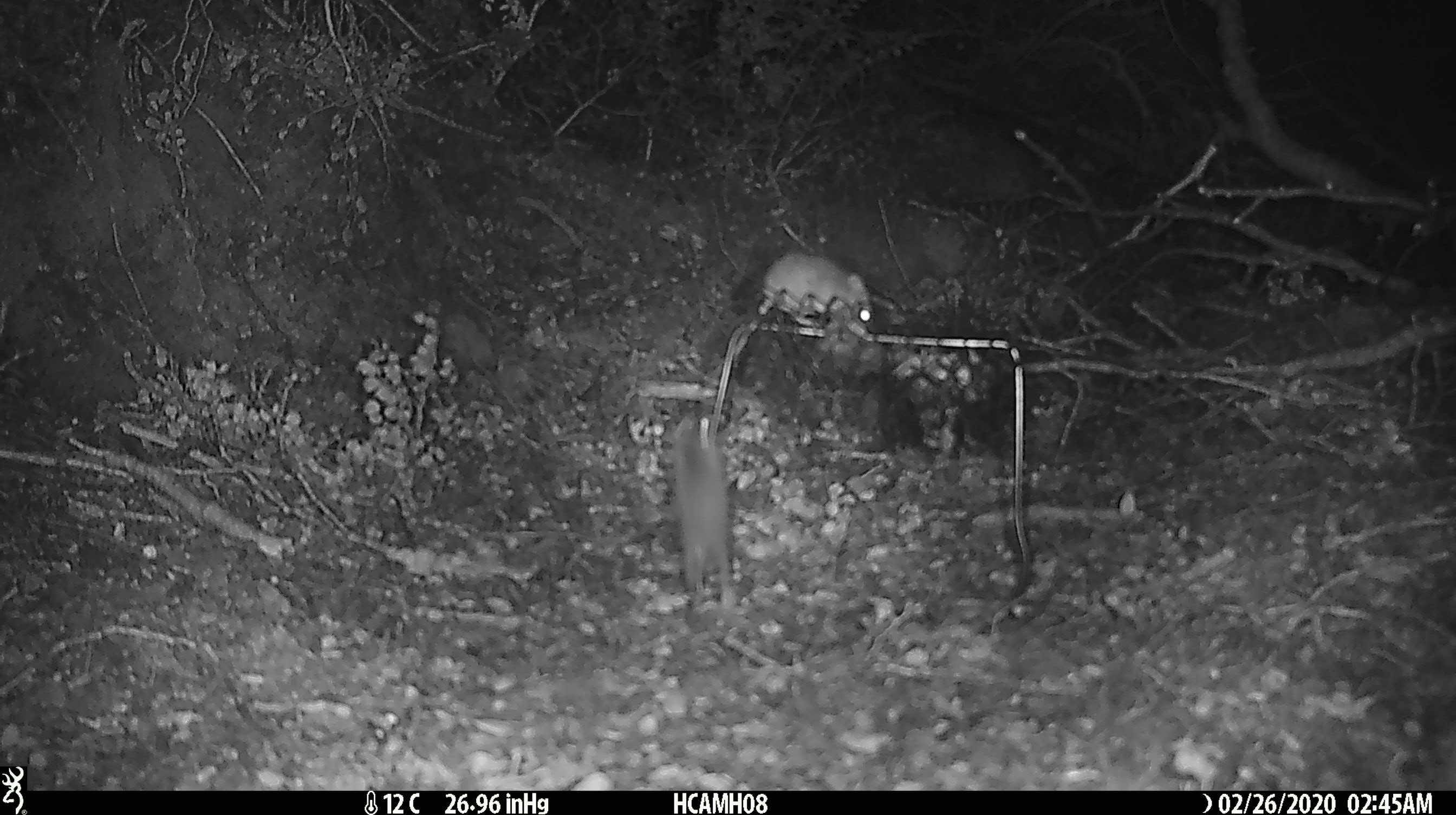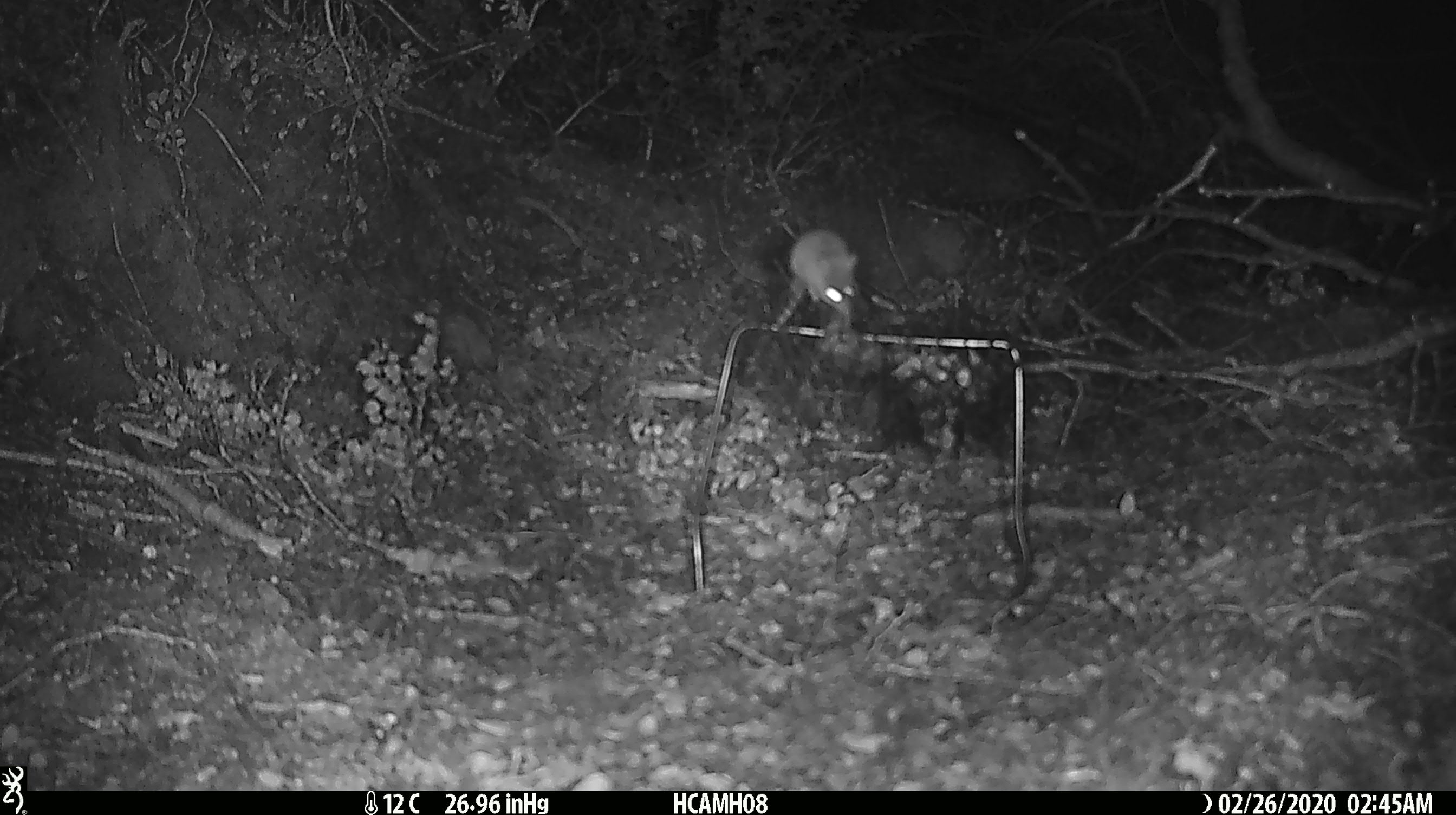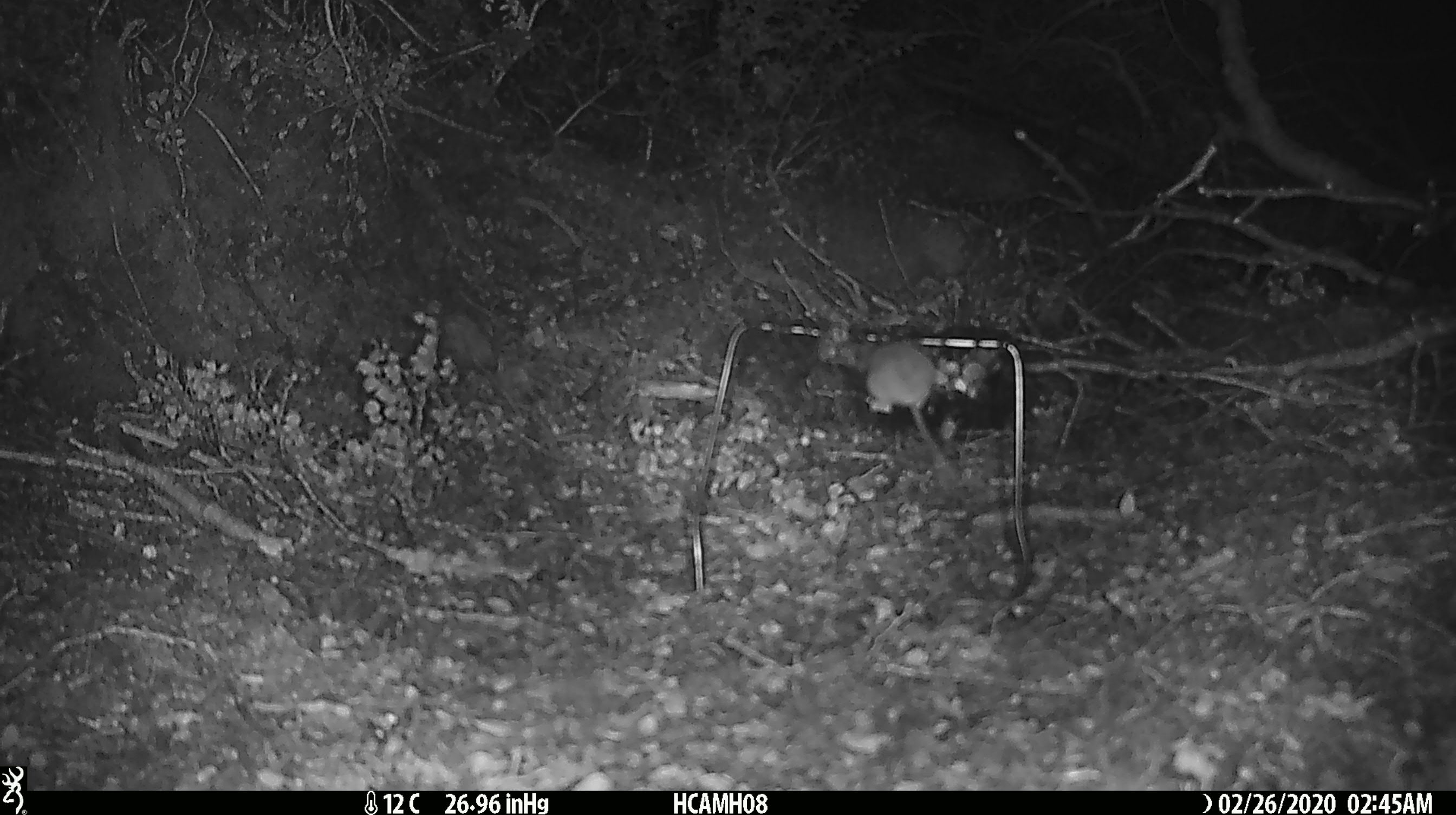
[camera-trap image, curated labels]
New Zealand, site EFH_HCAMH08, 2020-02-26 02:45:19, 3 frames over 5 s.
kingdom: Animalia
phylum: Chordata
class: Mammalia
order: Rodentia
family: Muridae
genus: Mus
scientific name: Mus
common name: mouse